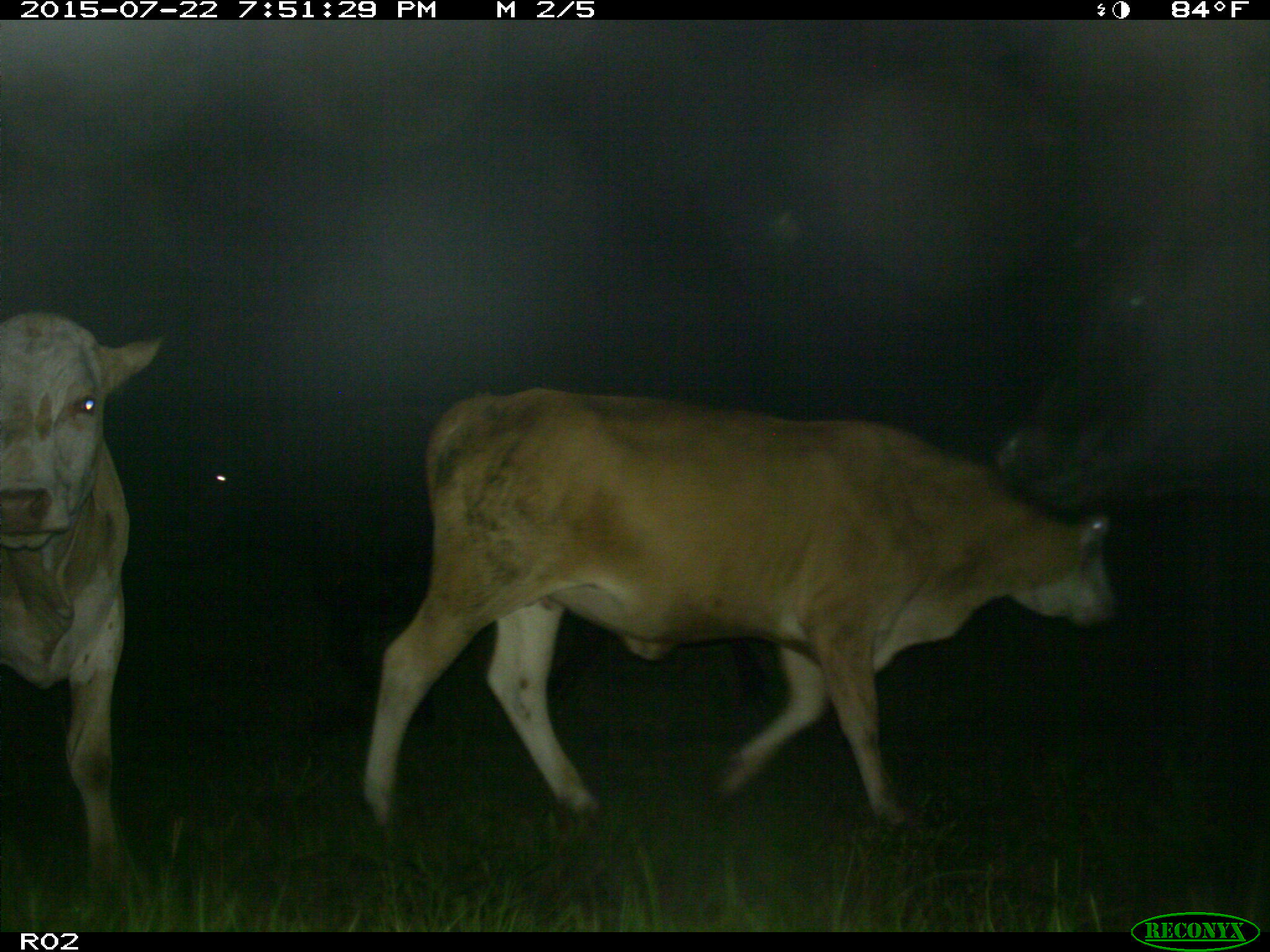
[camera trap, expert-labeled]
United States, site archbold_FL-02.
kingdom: Animalia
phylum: Chordata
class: Mammalia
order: Artiodactyla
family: Bovidae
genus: Bos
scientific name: Bos taurus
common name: domestic cow